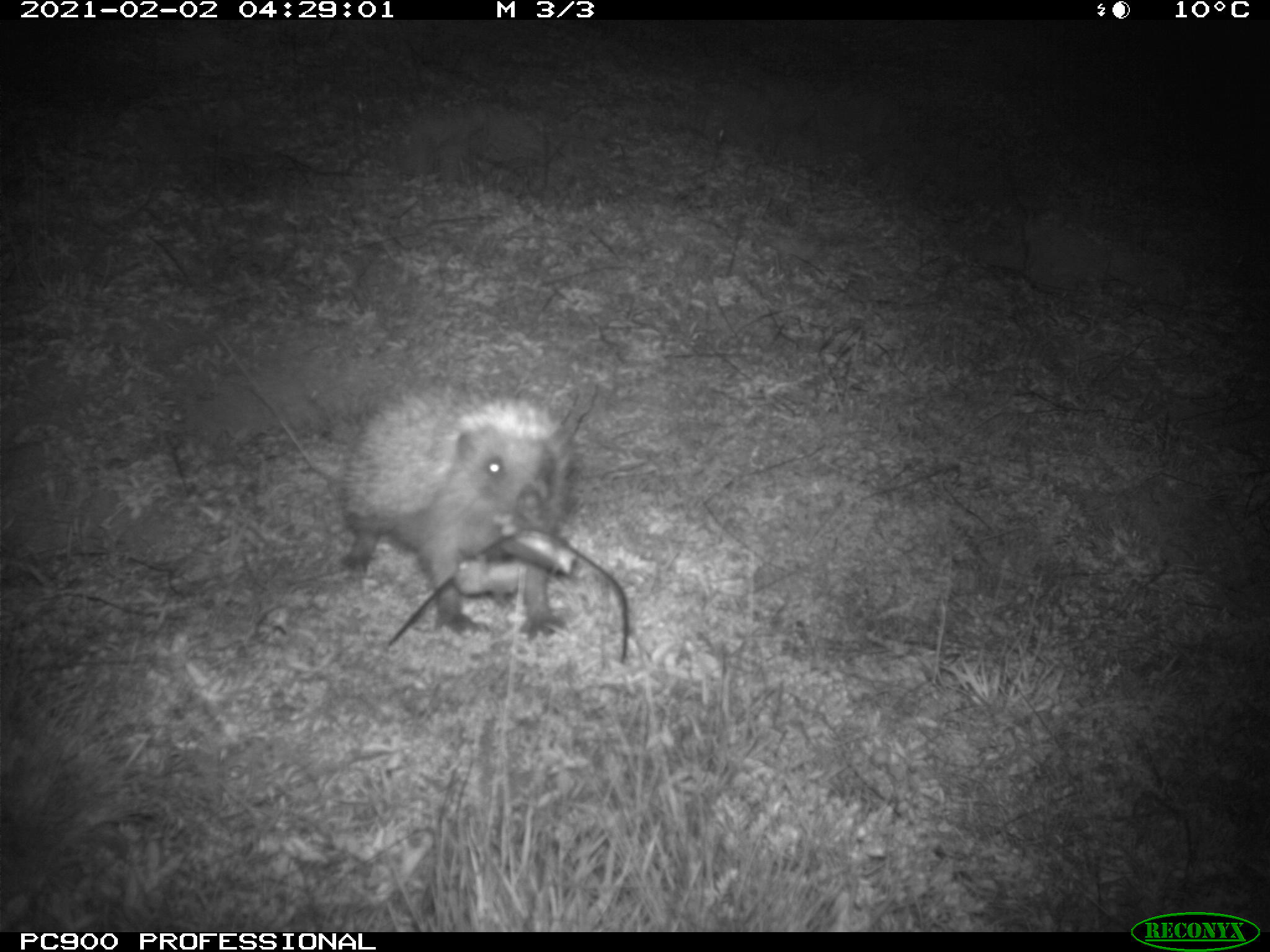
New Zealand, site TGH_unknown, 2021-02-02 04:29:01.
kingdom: Animalia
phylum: Chordata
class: Mammalia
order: Eulipotyphla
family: Erinaceidae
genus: Erinaceus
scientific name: Erinaceus europaeus europaeus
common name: european hedgehog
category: hedgehog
Hedgehog (european hedgehog) (Erinaceus europaeus europaeus).